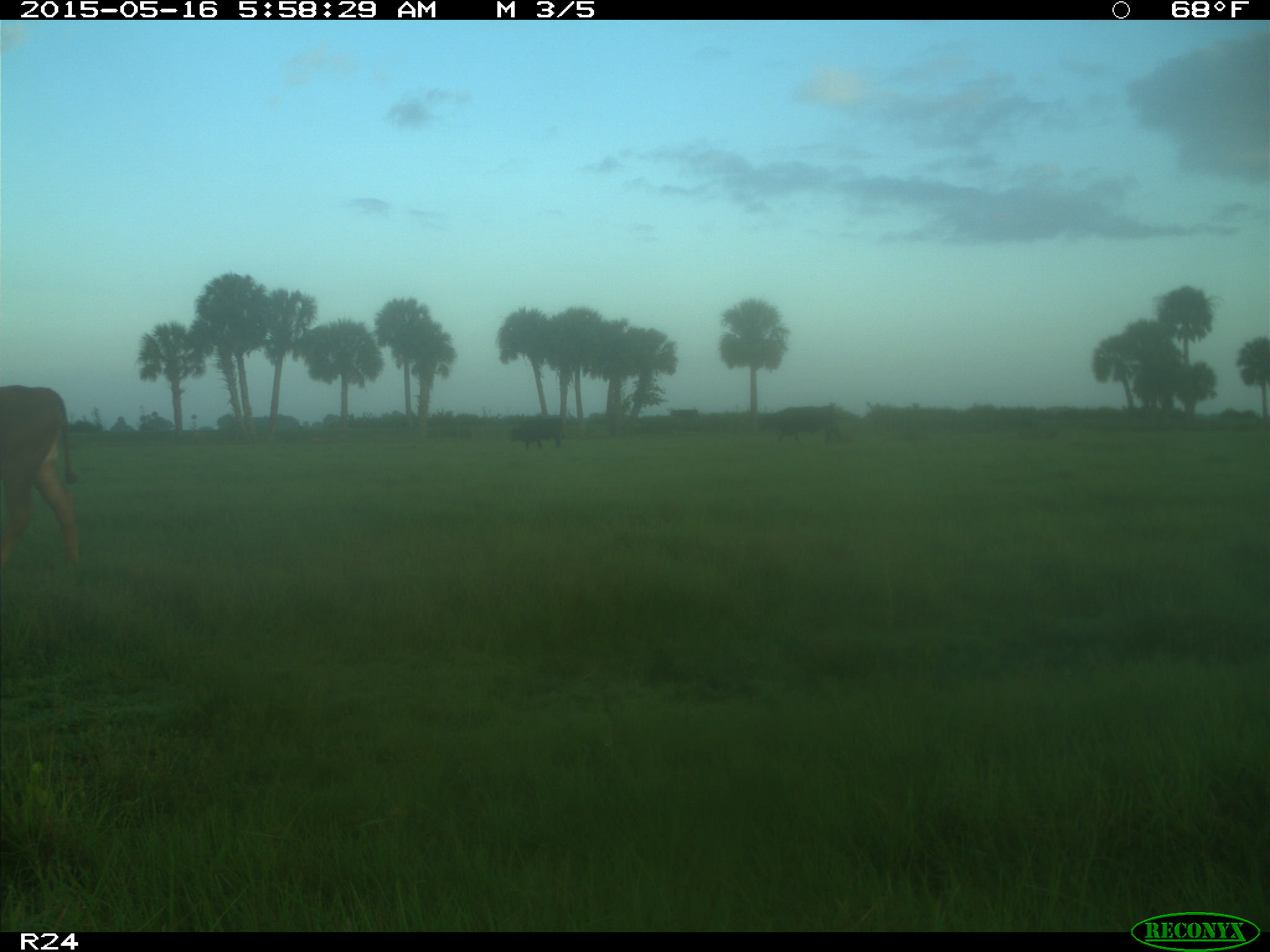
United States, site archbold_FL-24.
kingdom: Animalia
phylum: Chordata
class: Mammalia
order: Artiodactyla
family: Bovidae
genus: Bos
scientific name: Bos taurus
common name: domestic cow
Bos taurus (domestic cow).